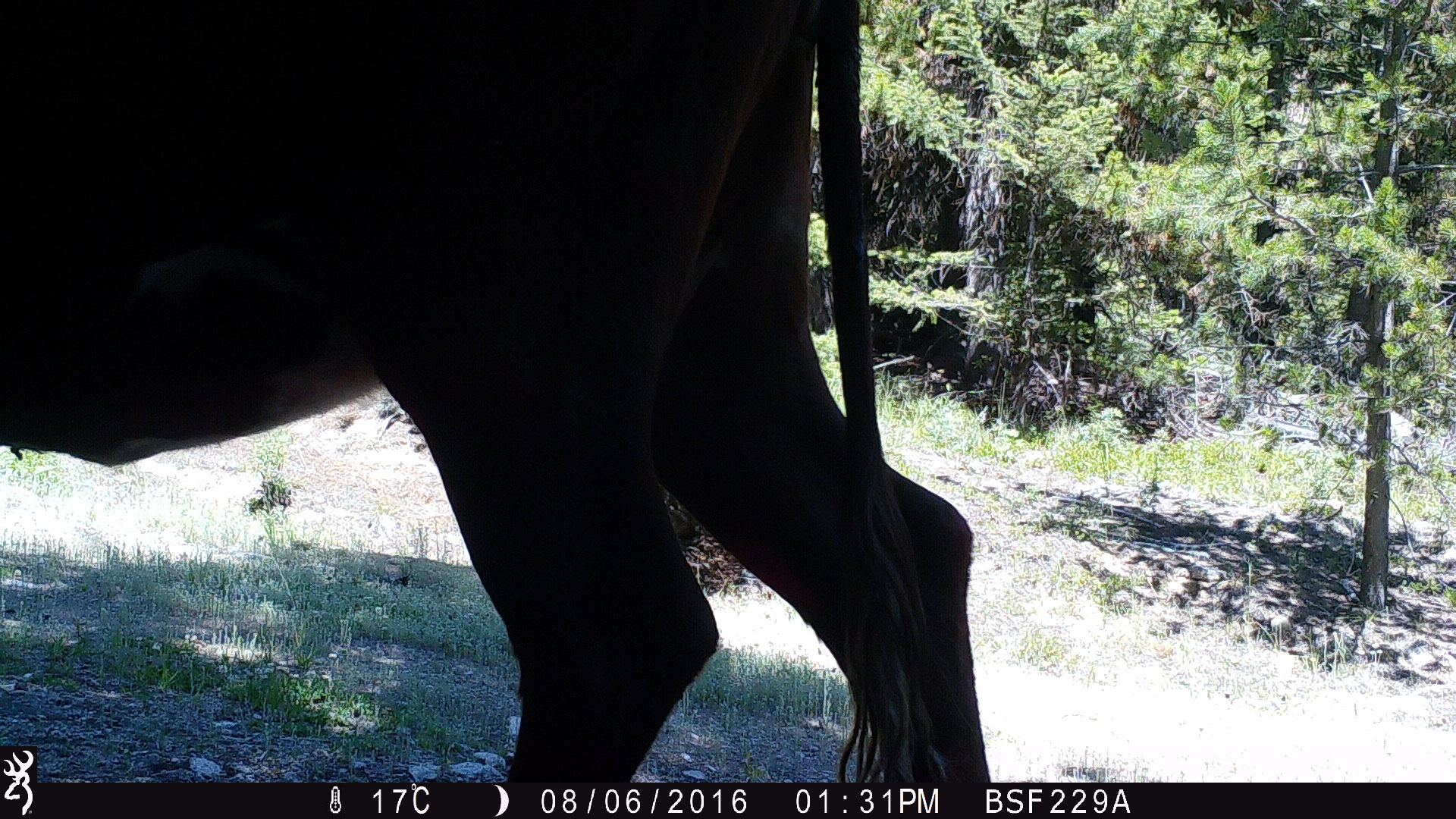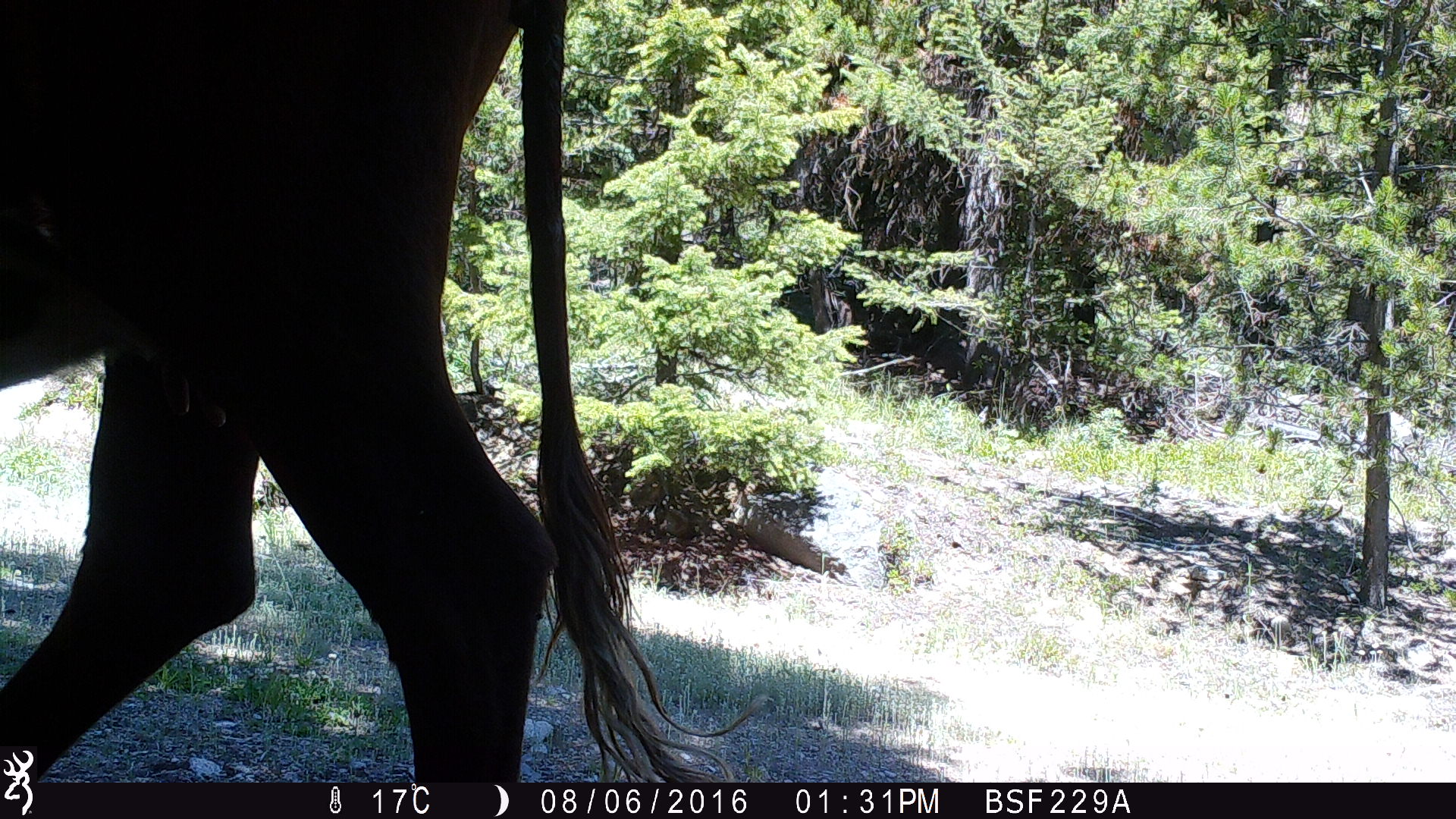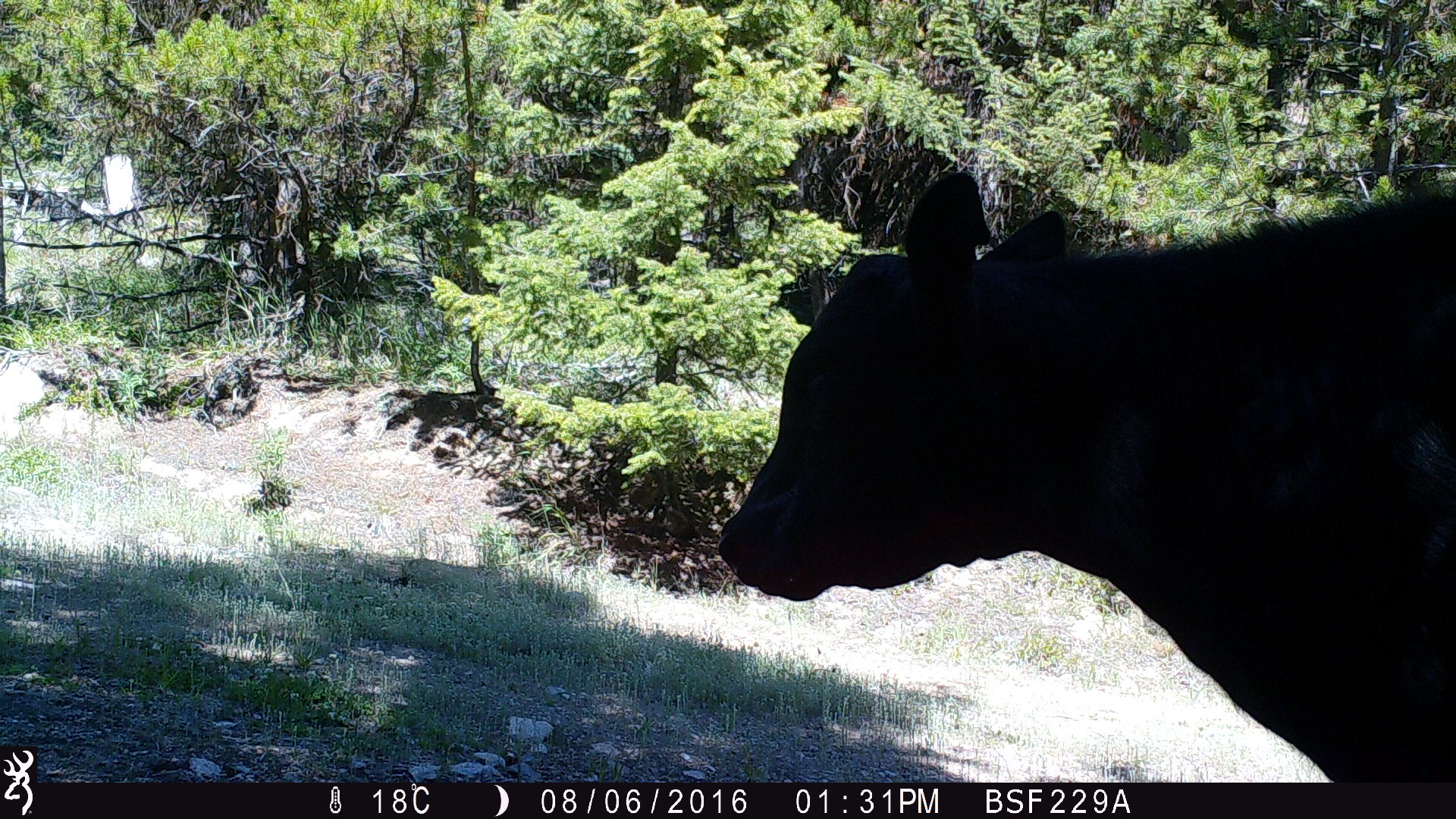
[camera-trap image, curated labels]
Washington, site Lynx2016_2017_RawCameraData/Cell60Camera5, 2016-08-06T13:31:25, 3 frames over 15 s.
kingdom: Animalia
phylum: Chordata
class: Mammalia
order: Artiodactyla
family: Bovidae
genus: Bos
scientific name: Bos taurus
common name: domestic cattle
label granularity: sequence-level